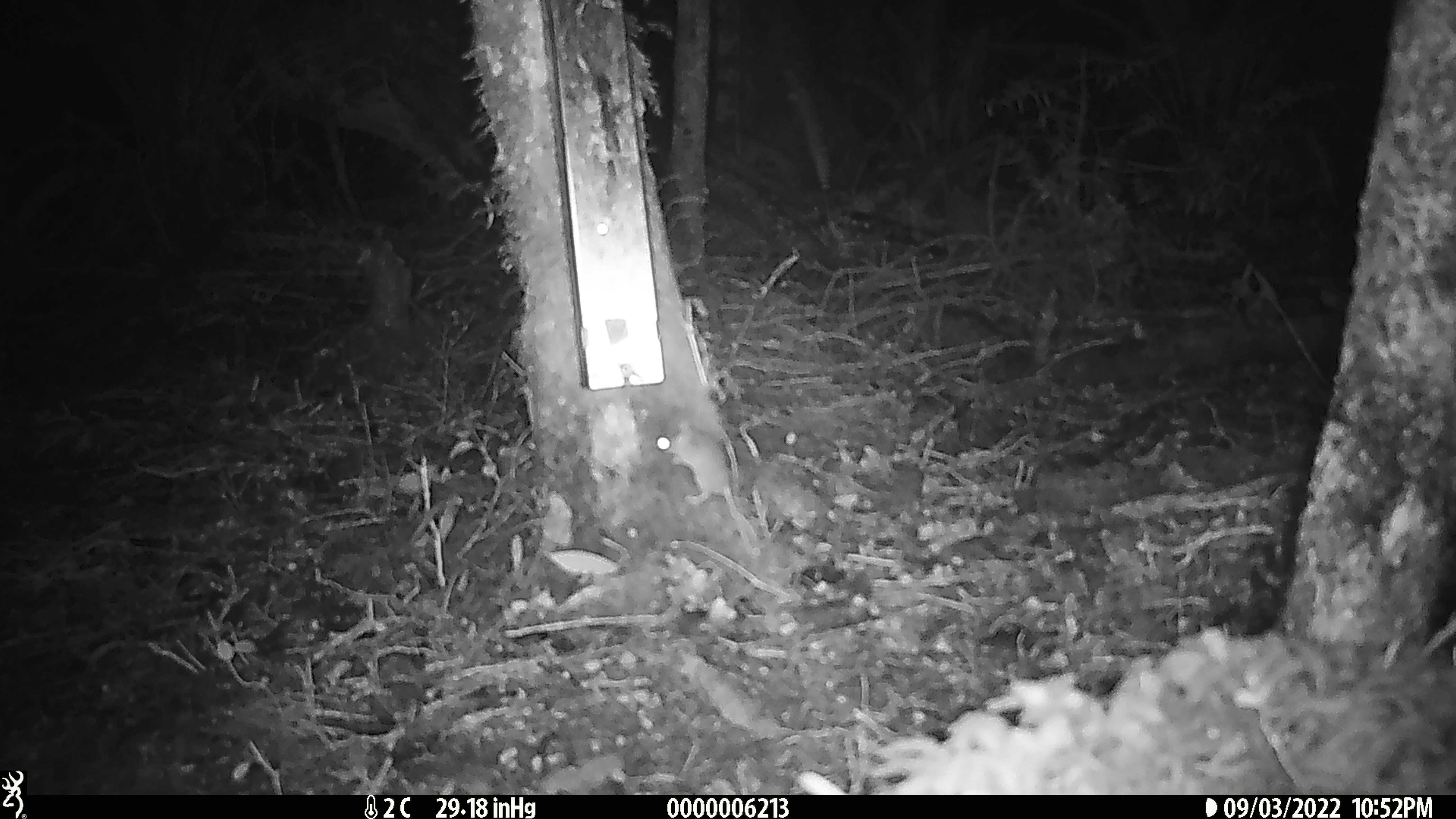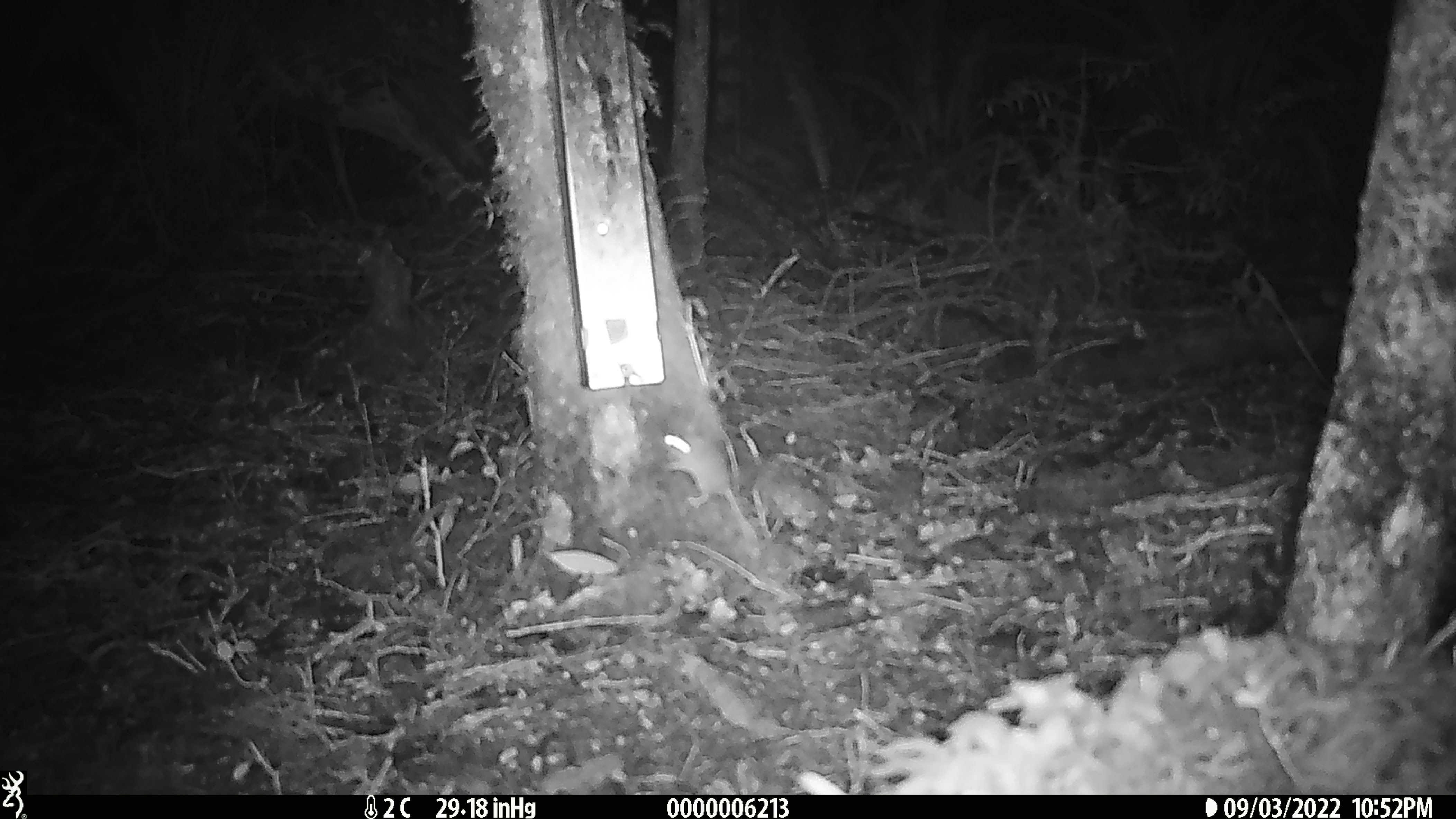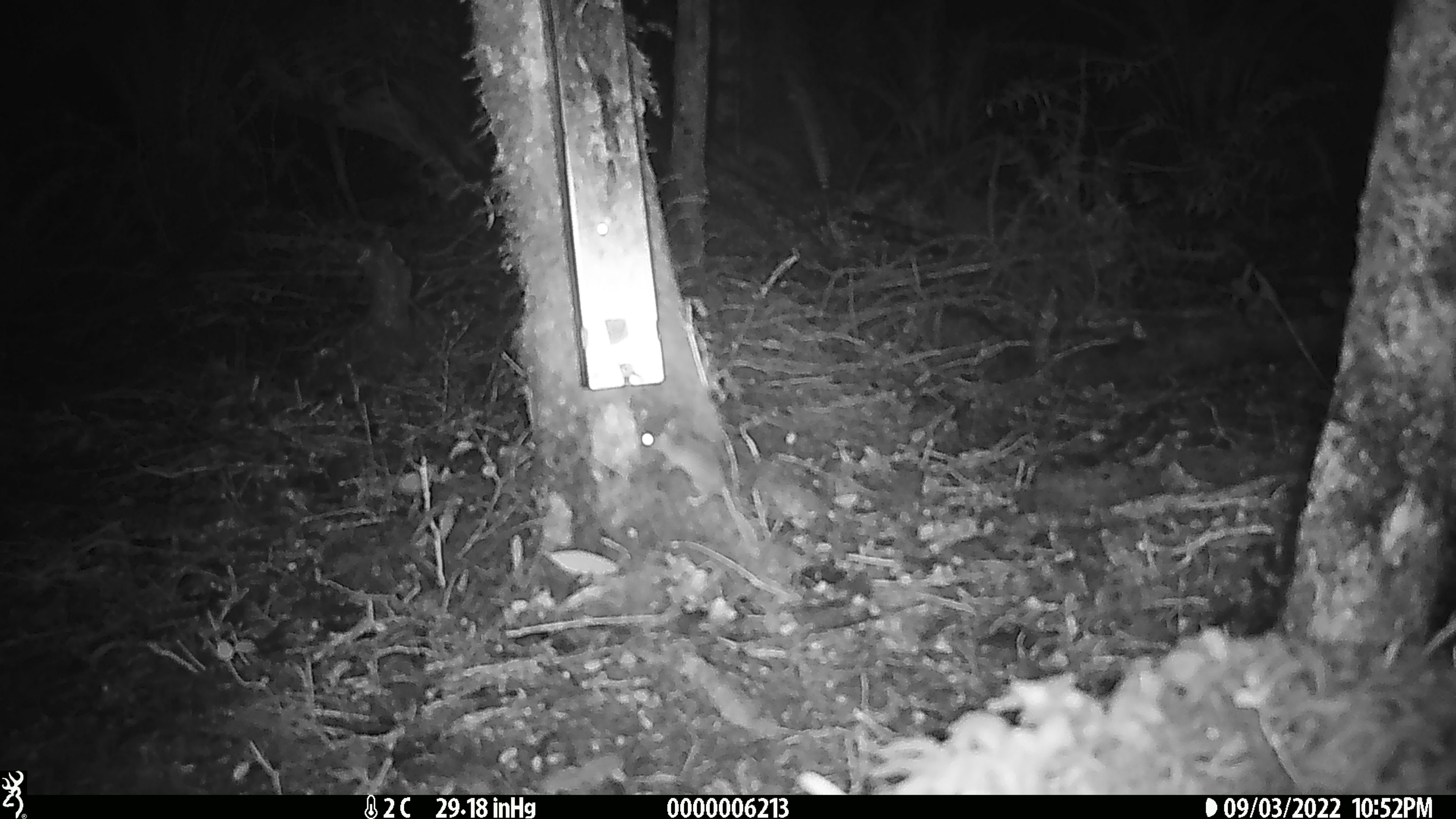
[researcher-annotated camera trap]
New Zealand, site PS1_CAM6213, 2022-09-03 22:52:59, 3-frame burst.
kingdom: Animalia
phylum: Chordata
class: Mammalia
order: Rodentia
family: Muridae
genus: Mus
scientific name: Mus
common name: mouse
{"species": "mouse (Mus)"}